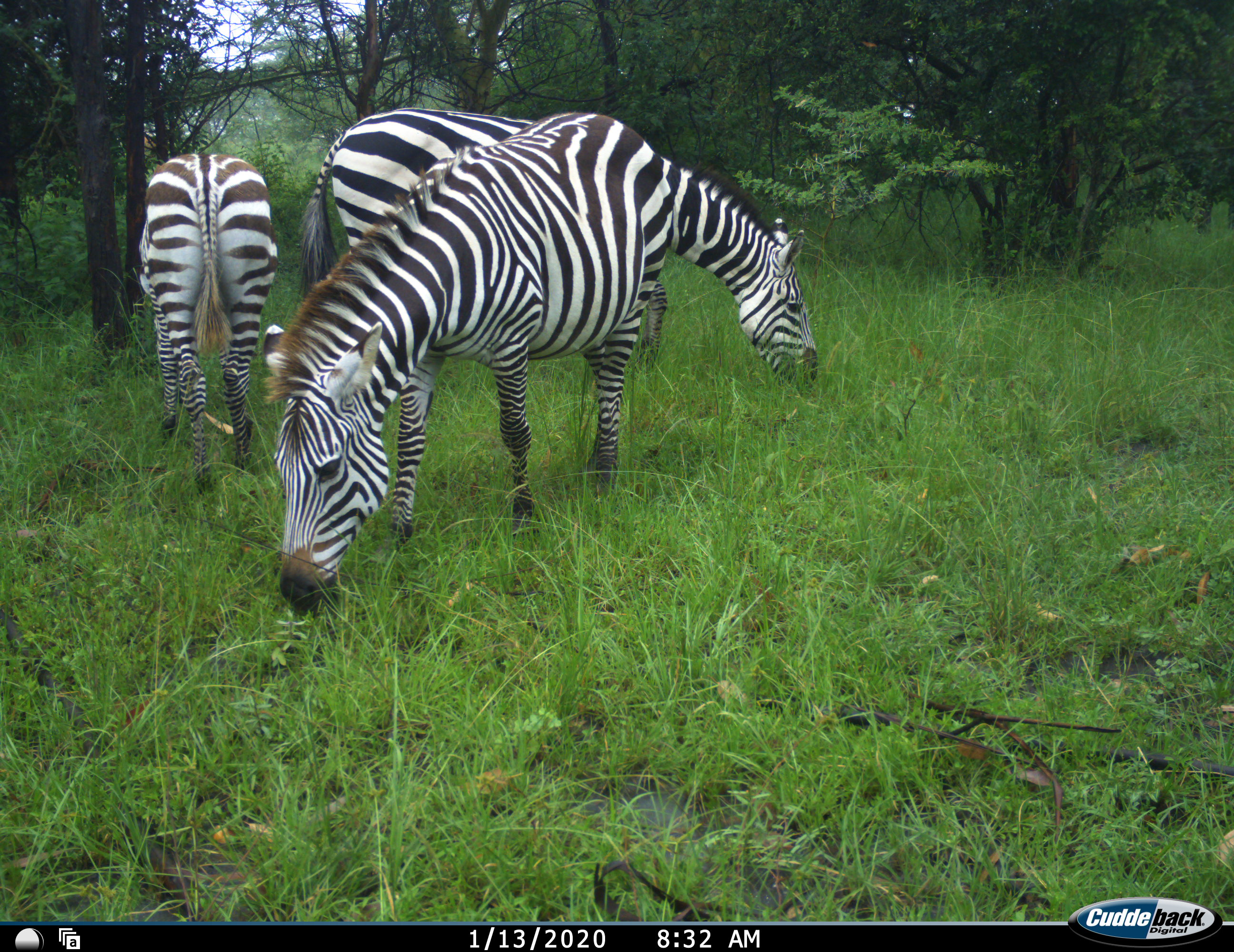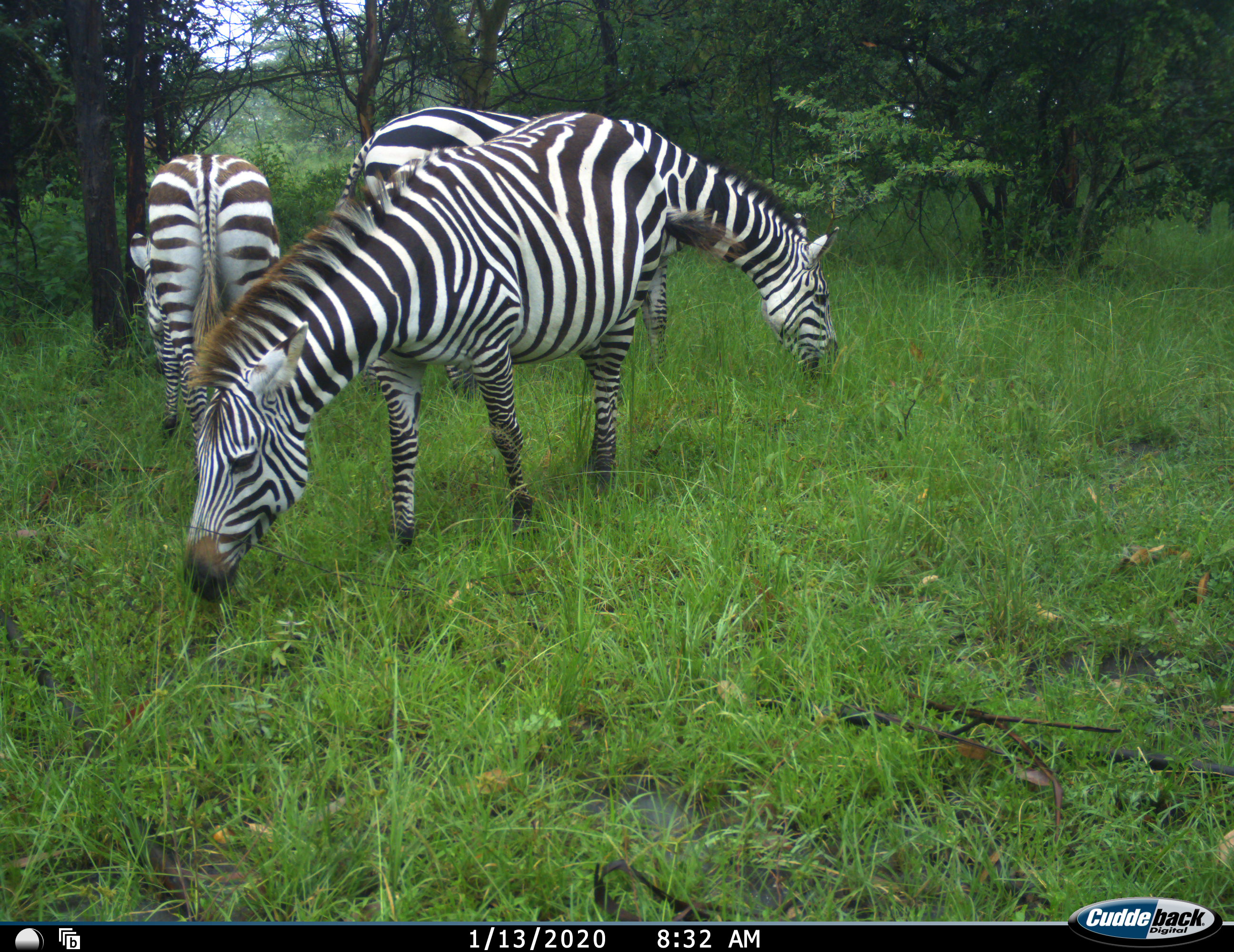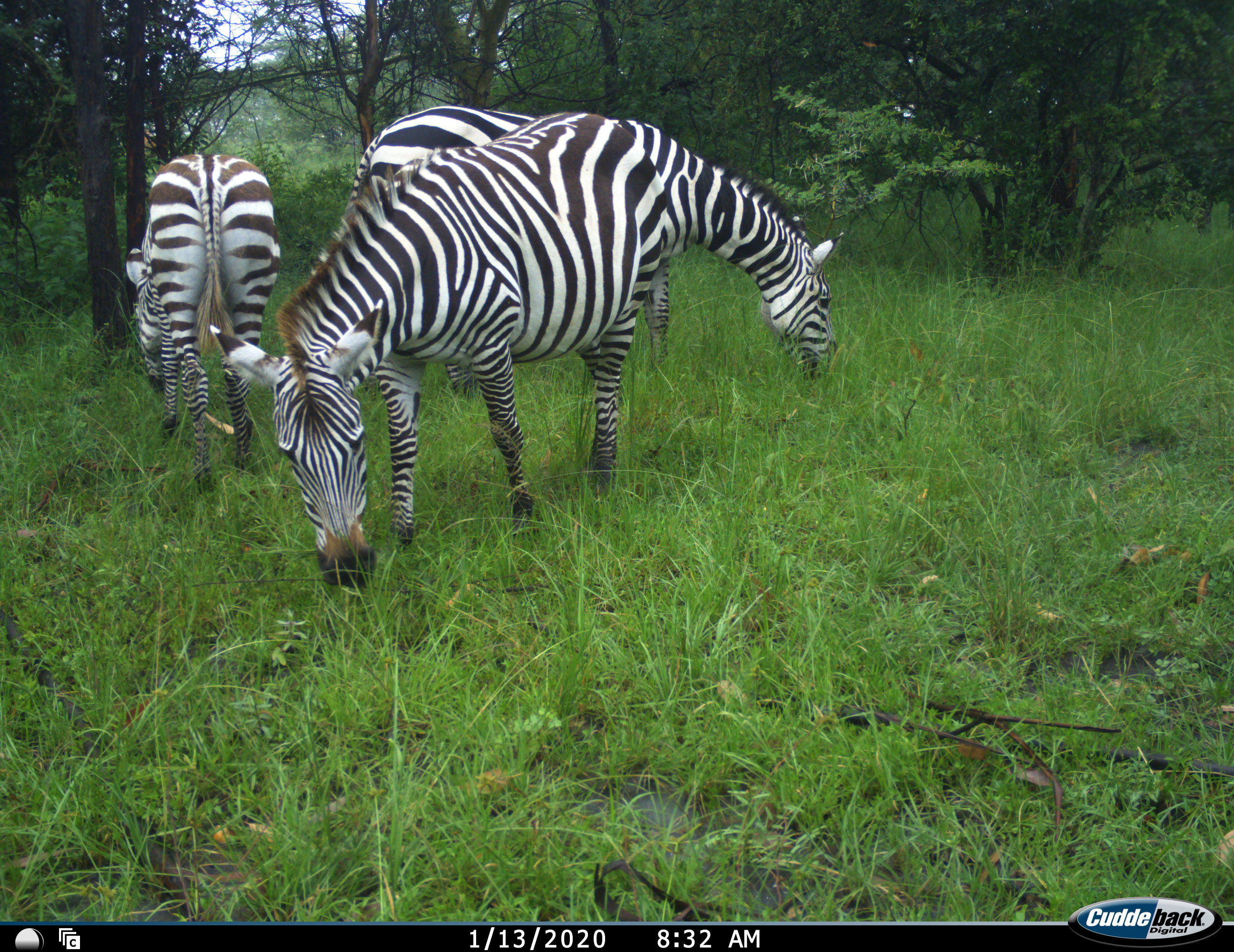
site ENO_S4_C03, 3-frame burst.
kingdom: Animalia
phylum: Chordata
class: Mammalia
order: Perissodactyla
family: Equidae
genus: Equus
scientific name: Equus quagga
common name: plains zebra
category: zebraplains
Zebraplains (plains zebra) (Equus quagga), count 3. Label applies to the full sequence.